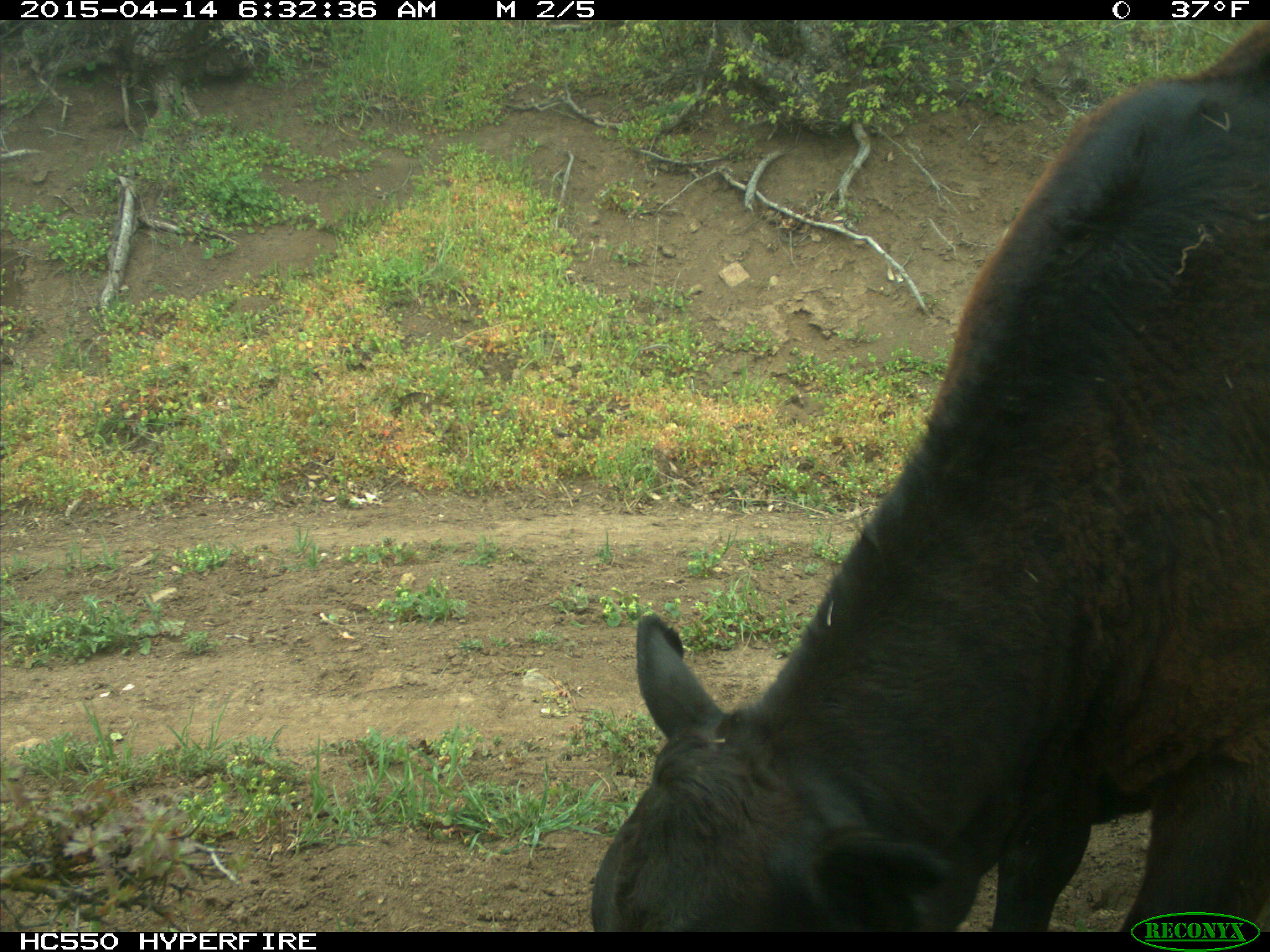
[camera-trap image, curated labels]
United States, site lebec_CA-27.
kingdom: Animalia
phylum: Chordata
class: Mammalia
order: Artiodactyla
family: Bovidae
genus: Bos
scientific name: Bos taurus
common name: domestic cow